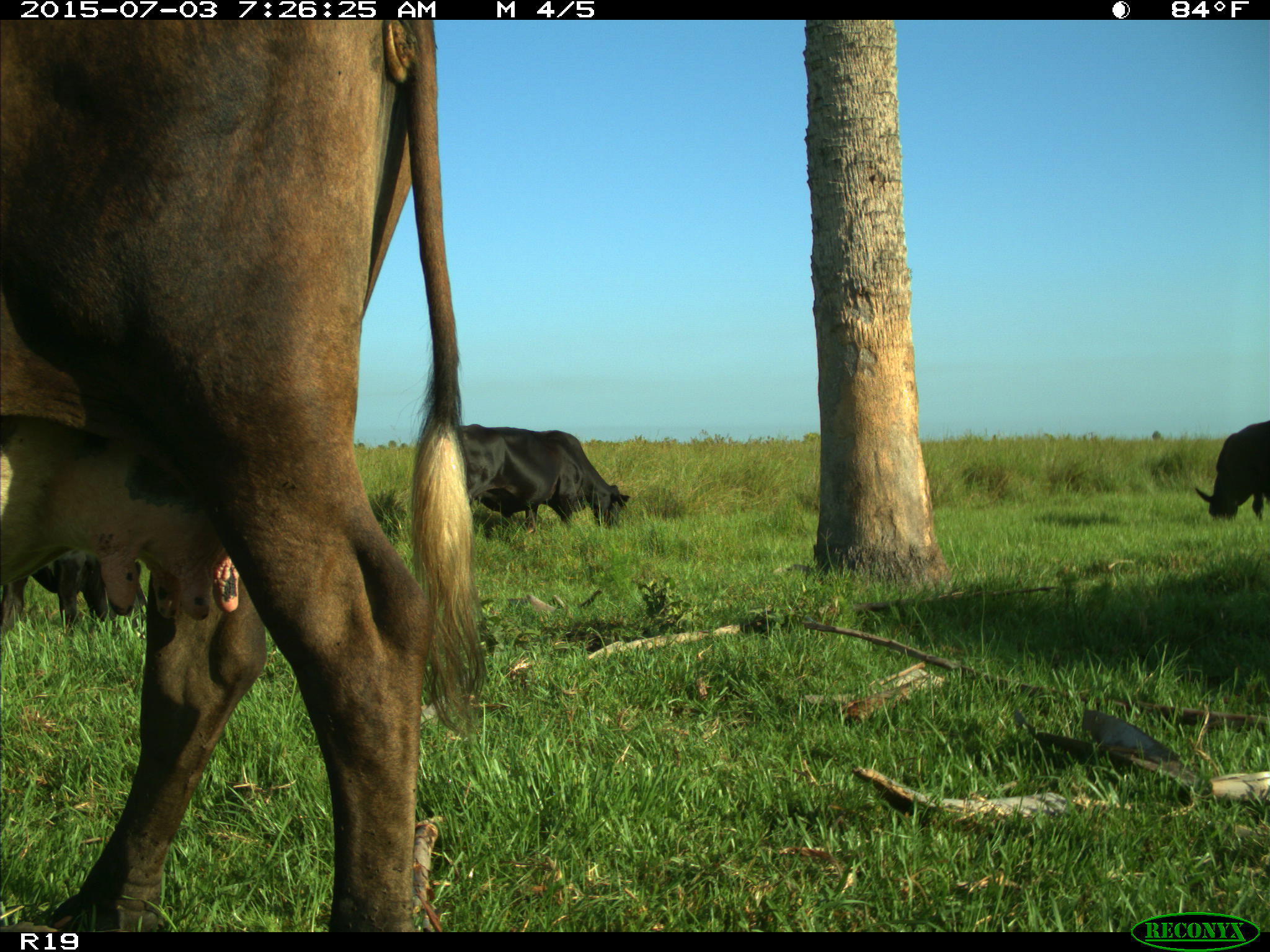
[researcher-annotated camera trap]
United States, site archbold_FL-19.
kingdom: Animalia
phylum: Chordata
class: Mammalia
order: Artiodactyla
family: Bovidae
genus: Bos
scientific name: Bos taurus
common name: domestic cow